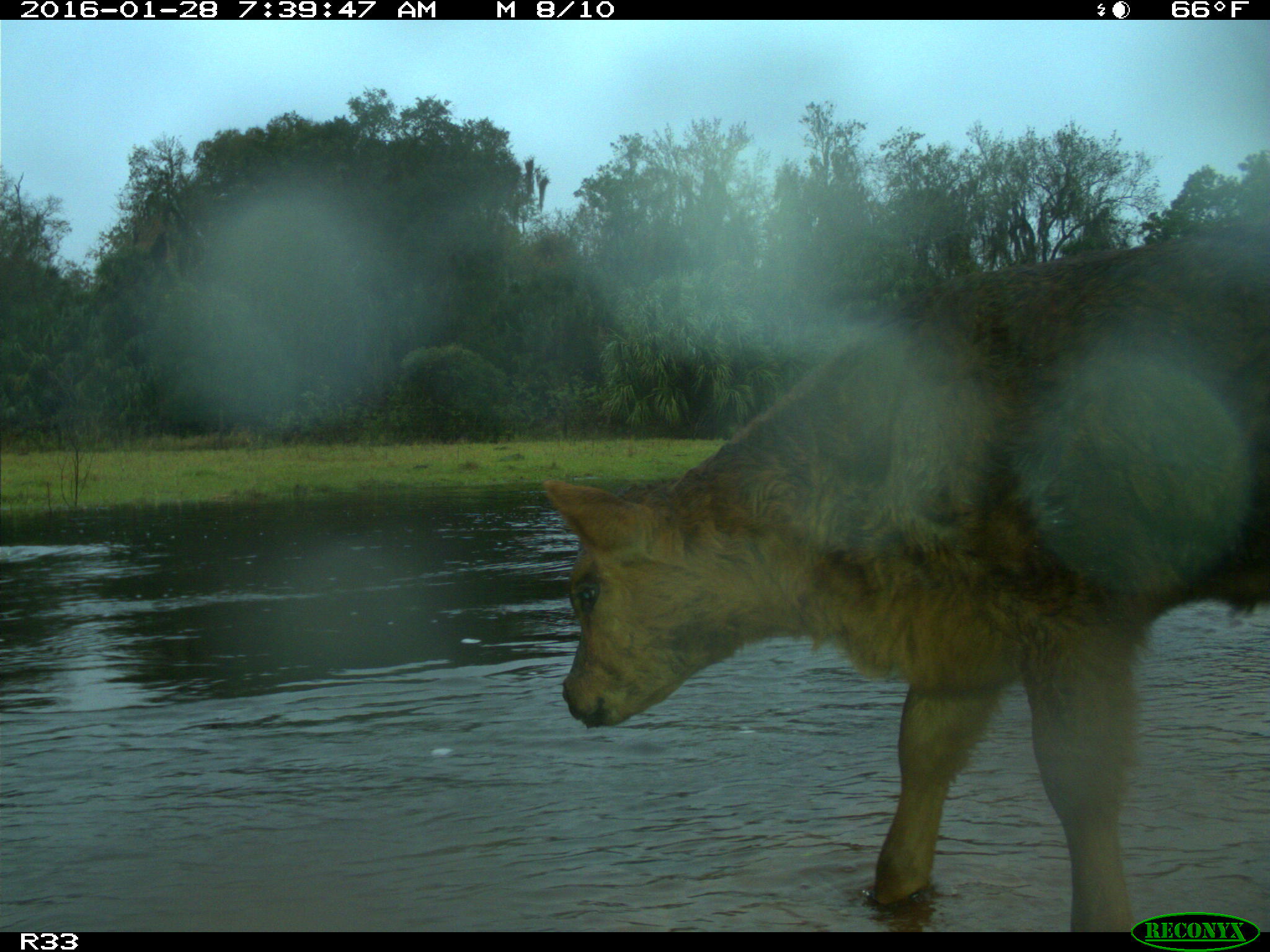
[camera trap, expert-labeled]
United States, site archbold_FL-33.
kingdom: Animalia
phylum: Chordata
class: Mammalia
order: Artiodactyla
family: Bovidae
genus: Bos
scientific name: Bos taurus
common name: domestic cow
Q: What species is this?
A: Bos taurus (domestic cow).